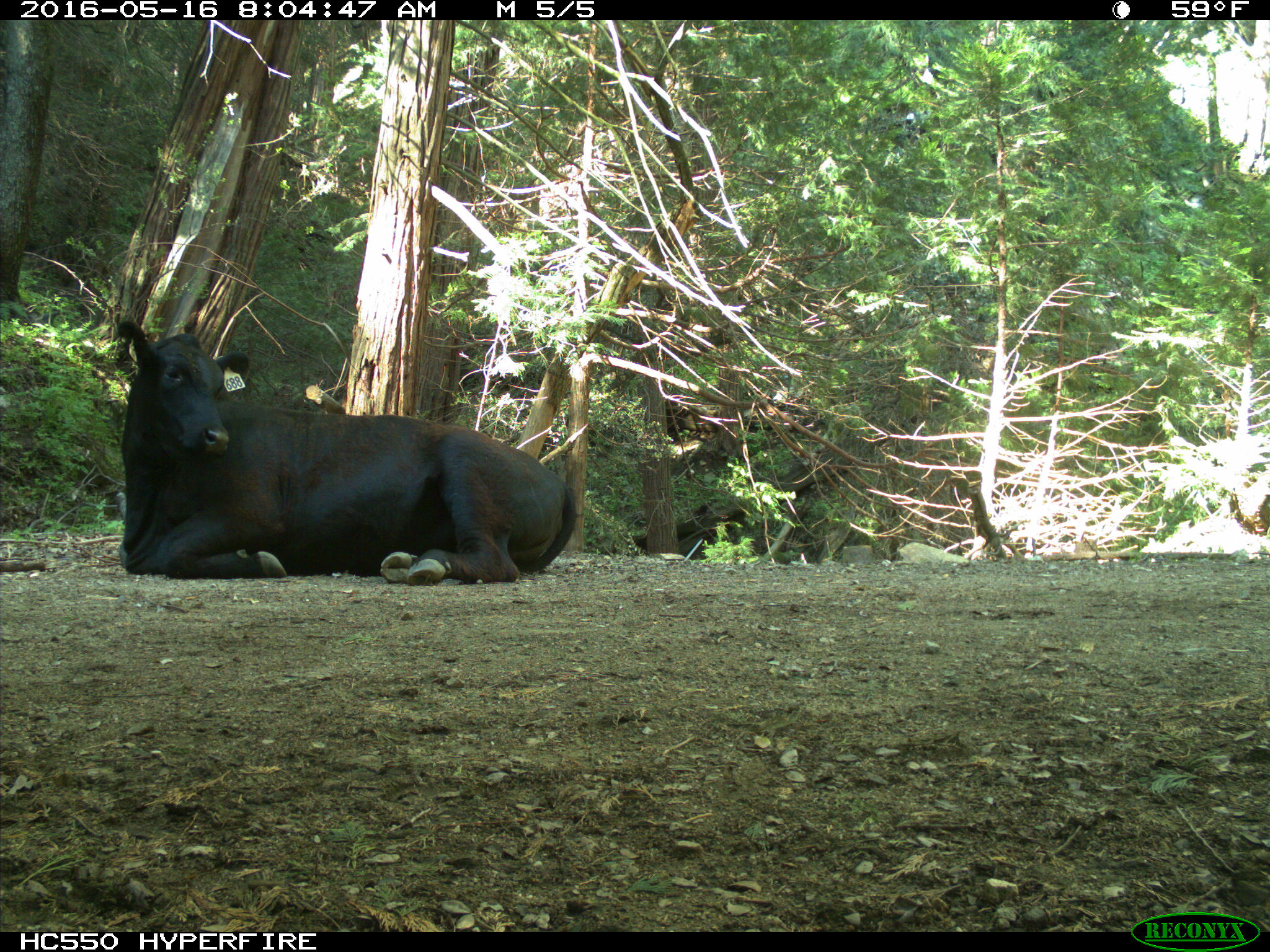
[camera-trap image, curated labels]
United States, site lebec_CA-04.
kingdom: Animalia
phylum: Chordata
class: Mammalia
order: Artiodactyla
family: Bovidae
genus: Bos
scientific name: Bos taurus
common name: domestic cow